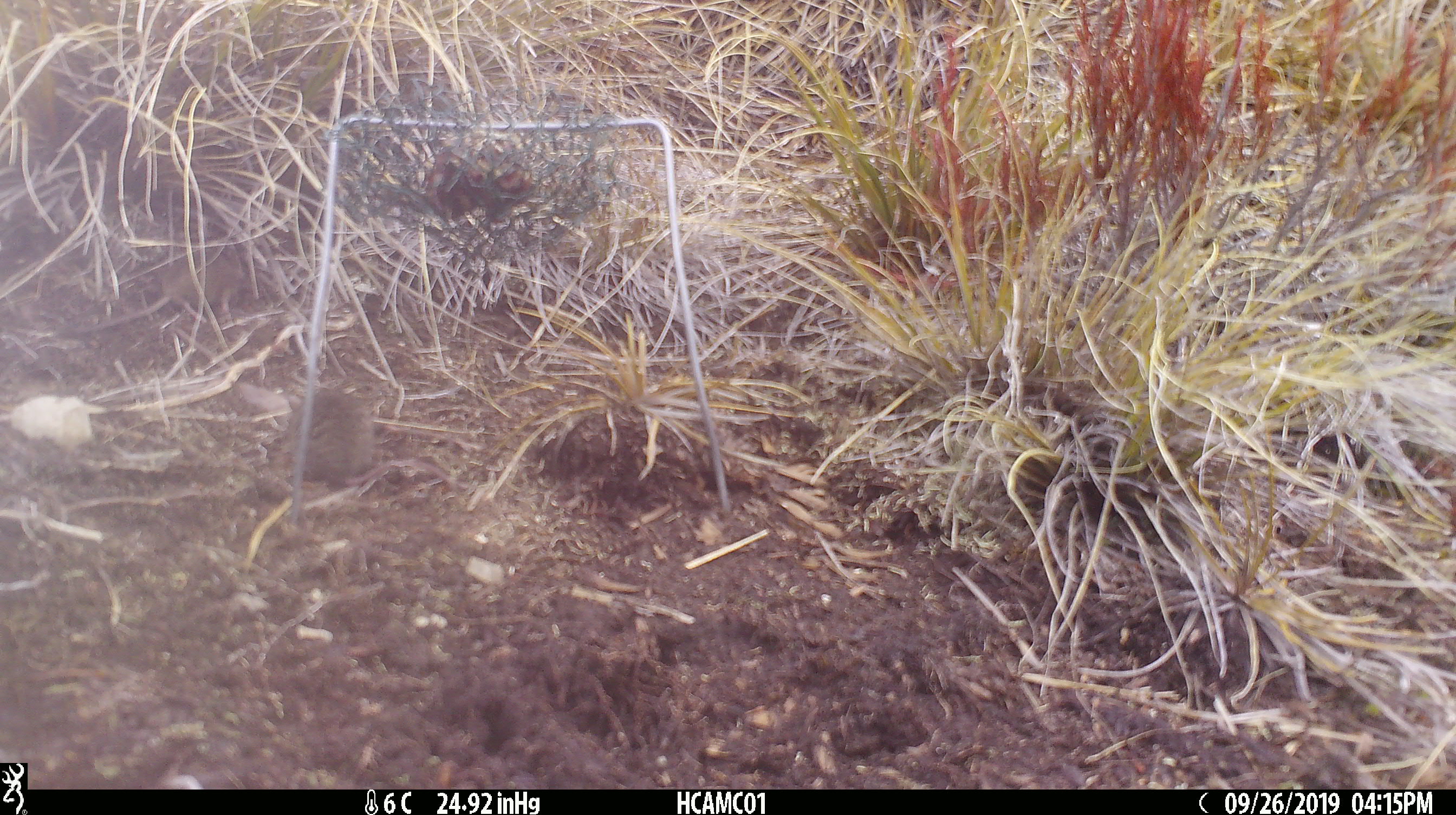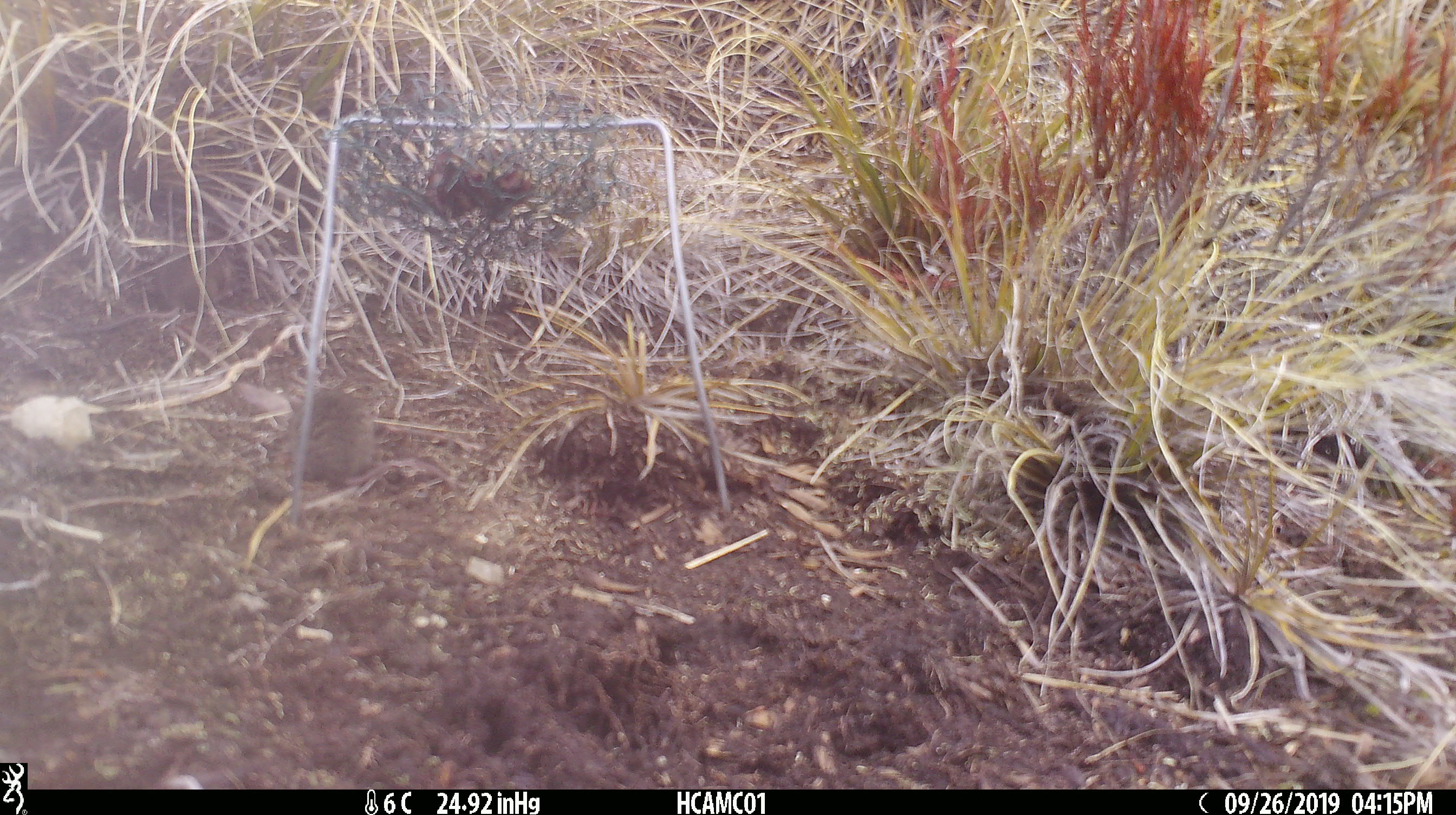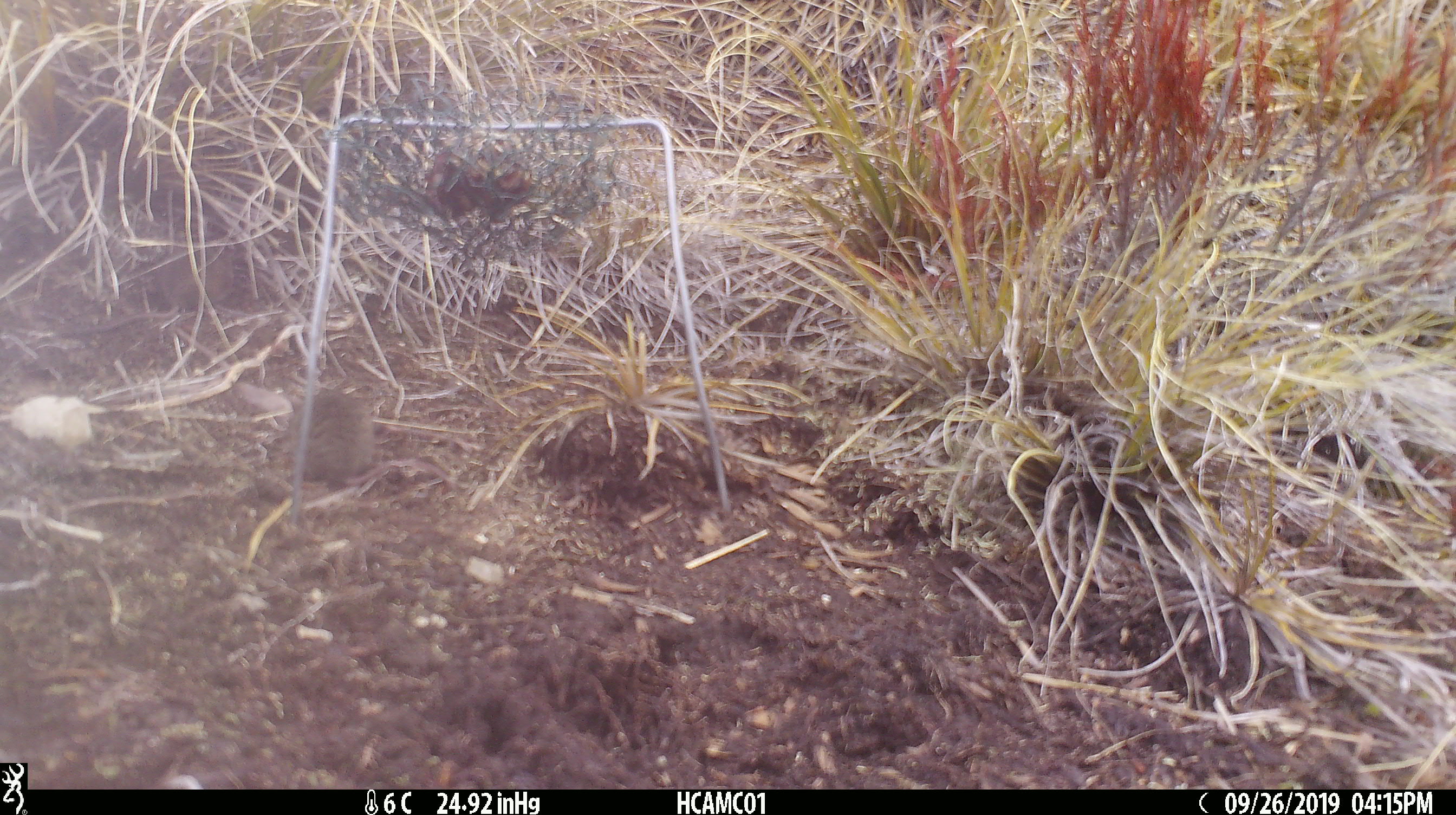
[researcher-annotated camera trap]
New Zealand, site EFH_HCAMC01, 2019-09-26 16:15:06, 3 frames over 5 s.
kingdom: Animalia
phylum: Chordata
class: Mammalia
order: Rodentia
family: Muridae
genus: Mus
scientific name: Mus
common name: mouse